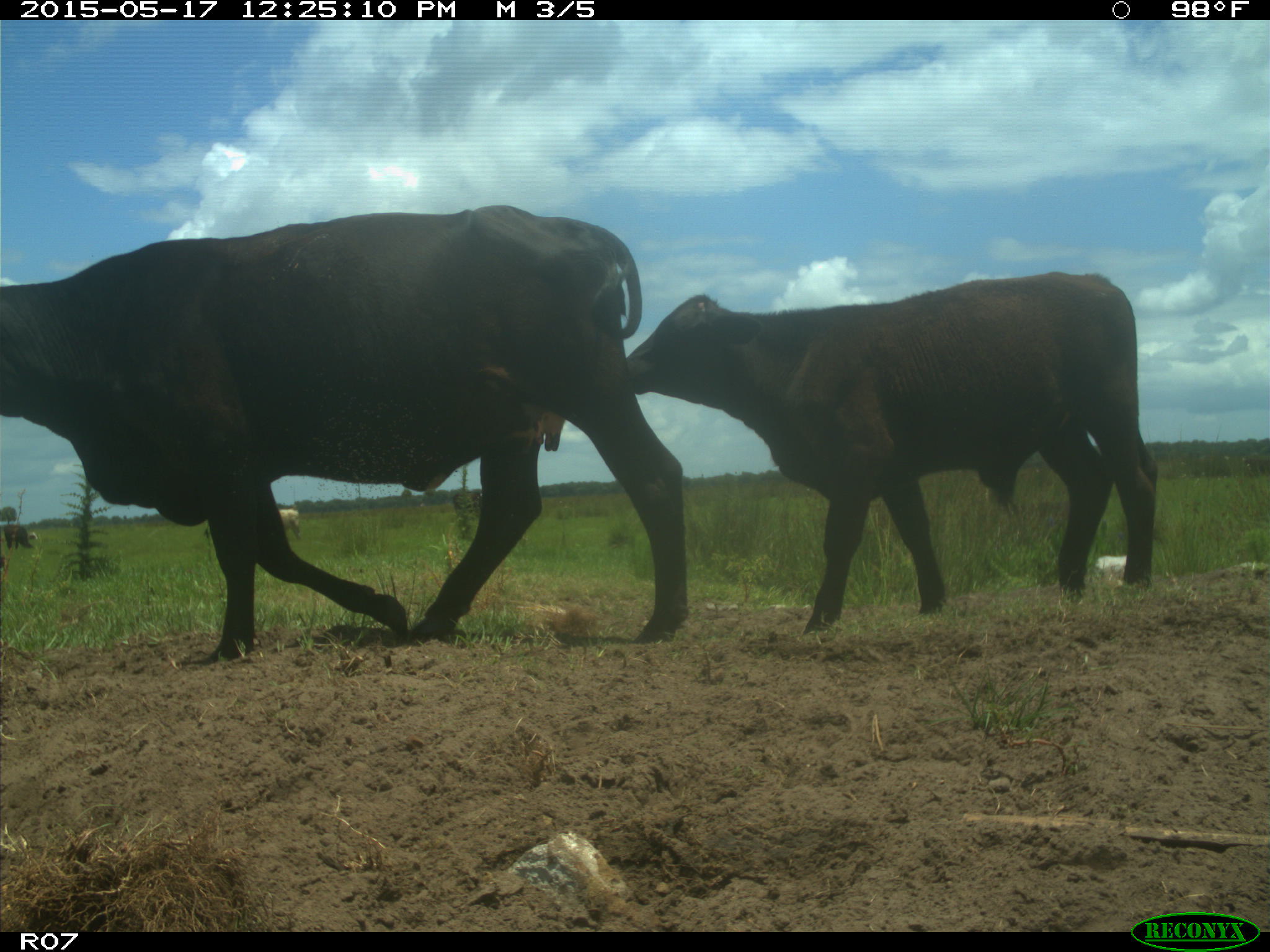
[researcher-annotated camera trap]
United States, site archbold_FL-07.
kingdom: Animalia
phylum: Chordata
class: Mammalia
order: Artiodactyla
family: Bovidae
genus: Bos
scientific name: Bos taurus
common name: domestic cow